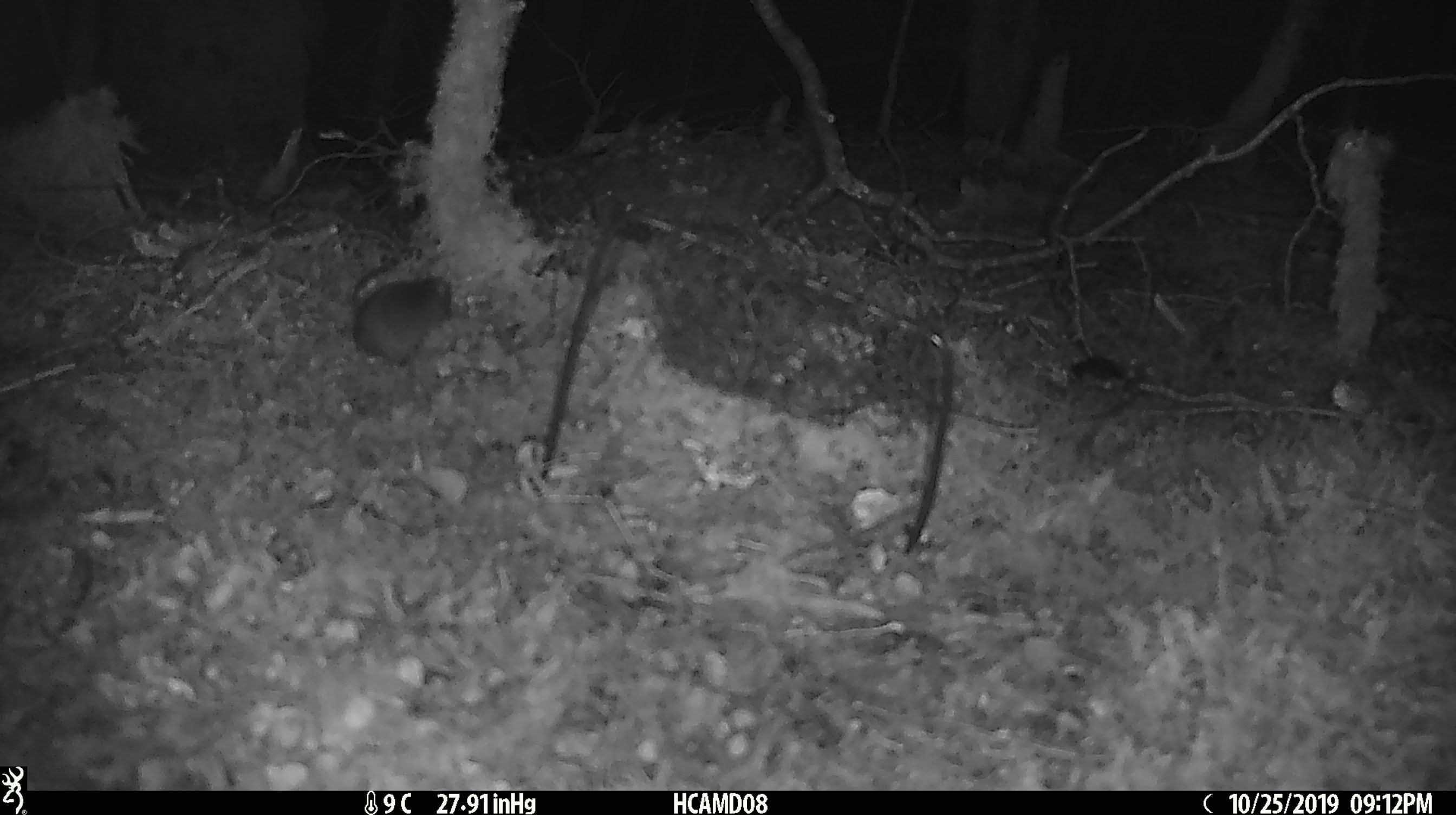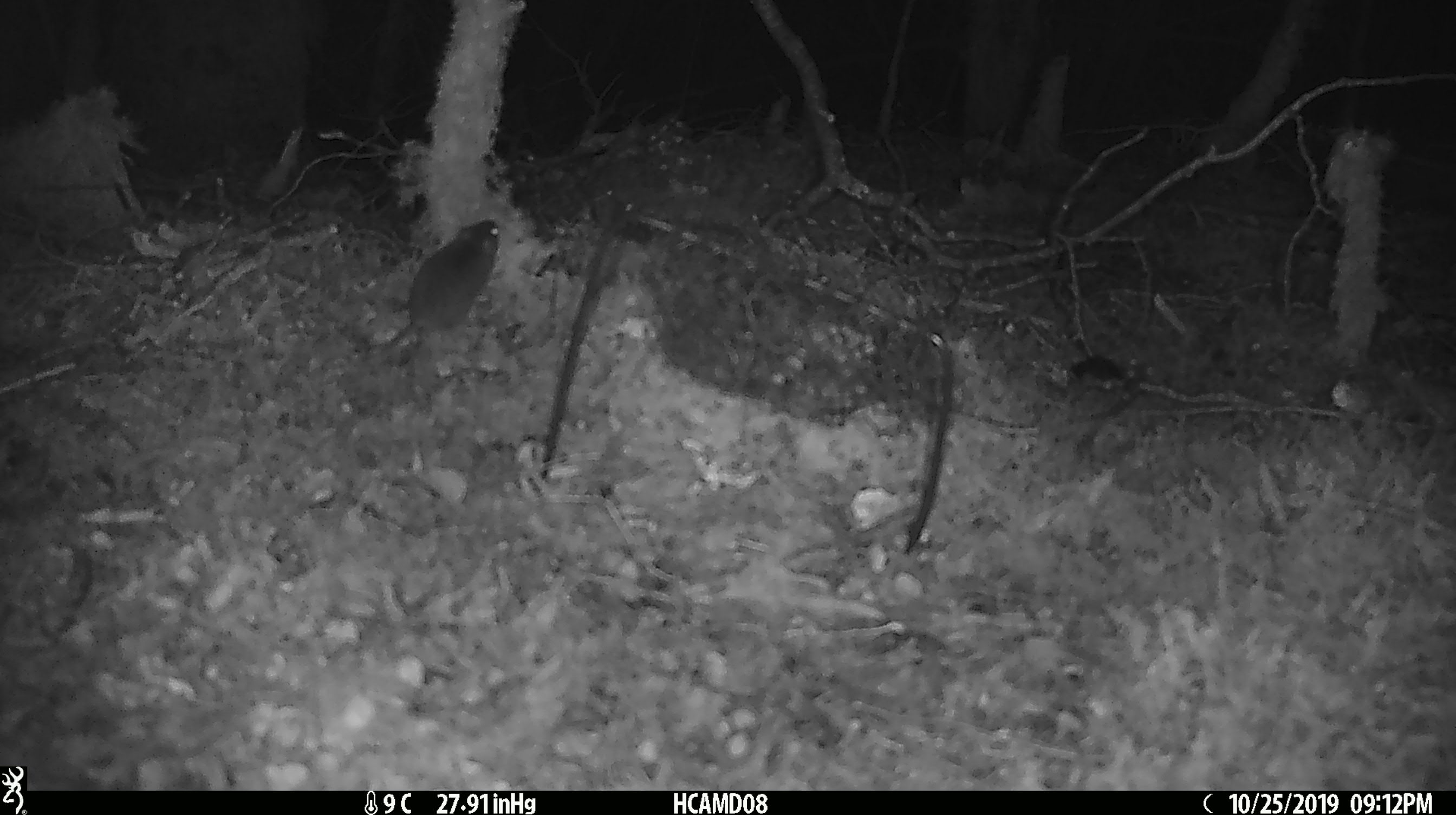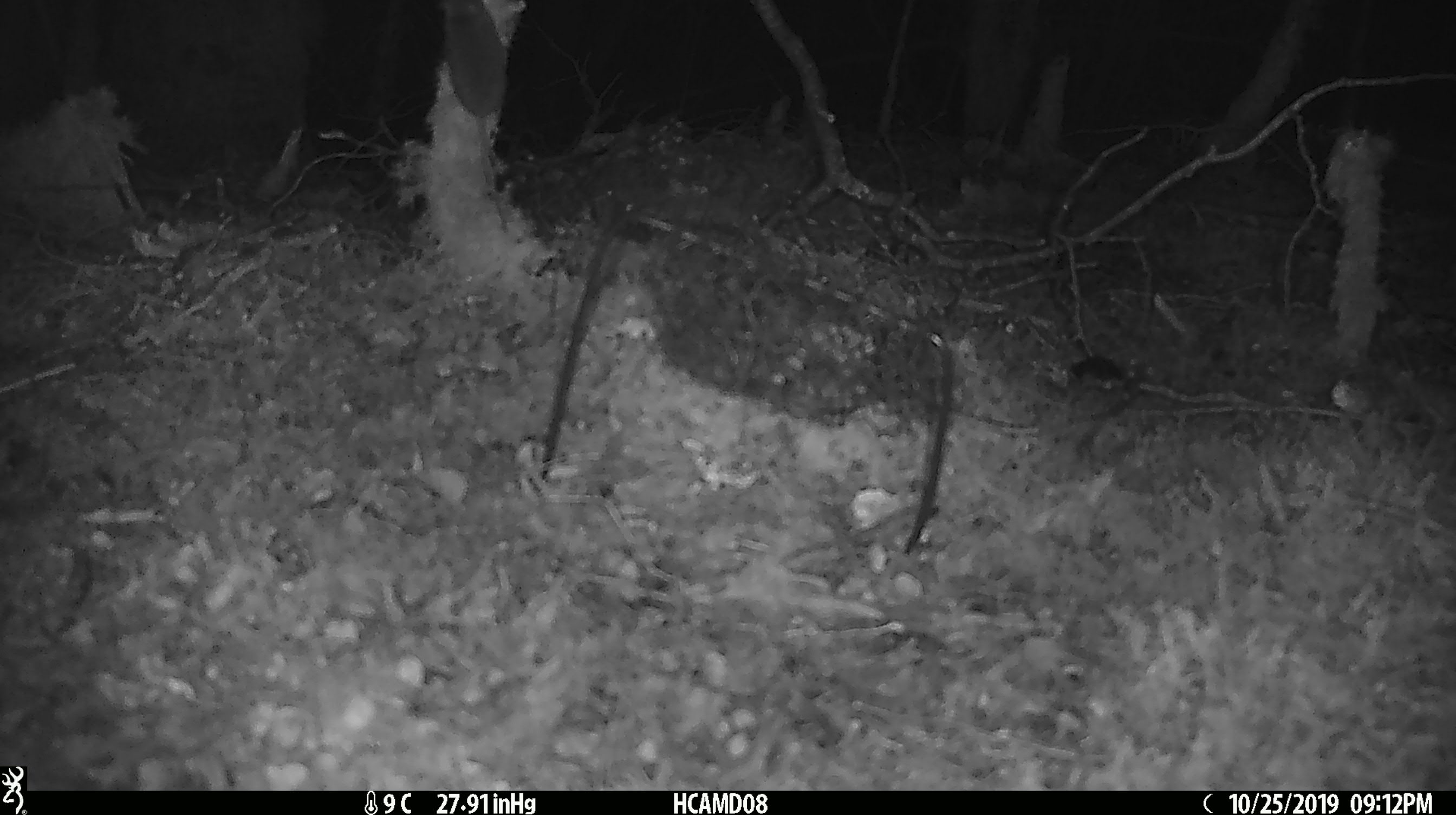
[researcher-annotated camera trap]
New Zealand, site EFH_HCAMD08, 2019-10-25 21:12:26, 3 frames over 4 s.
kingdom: Animalia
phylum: Chordata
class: Mammalia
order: Rodentia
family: Muridae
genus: Mus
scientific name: Mus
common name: mouse